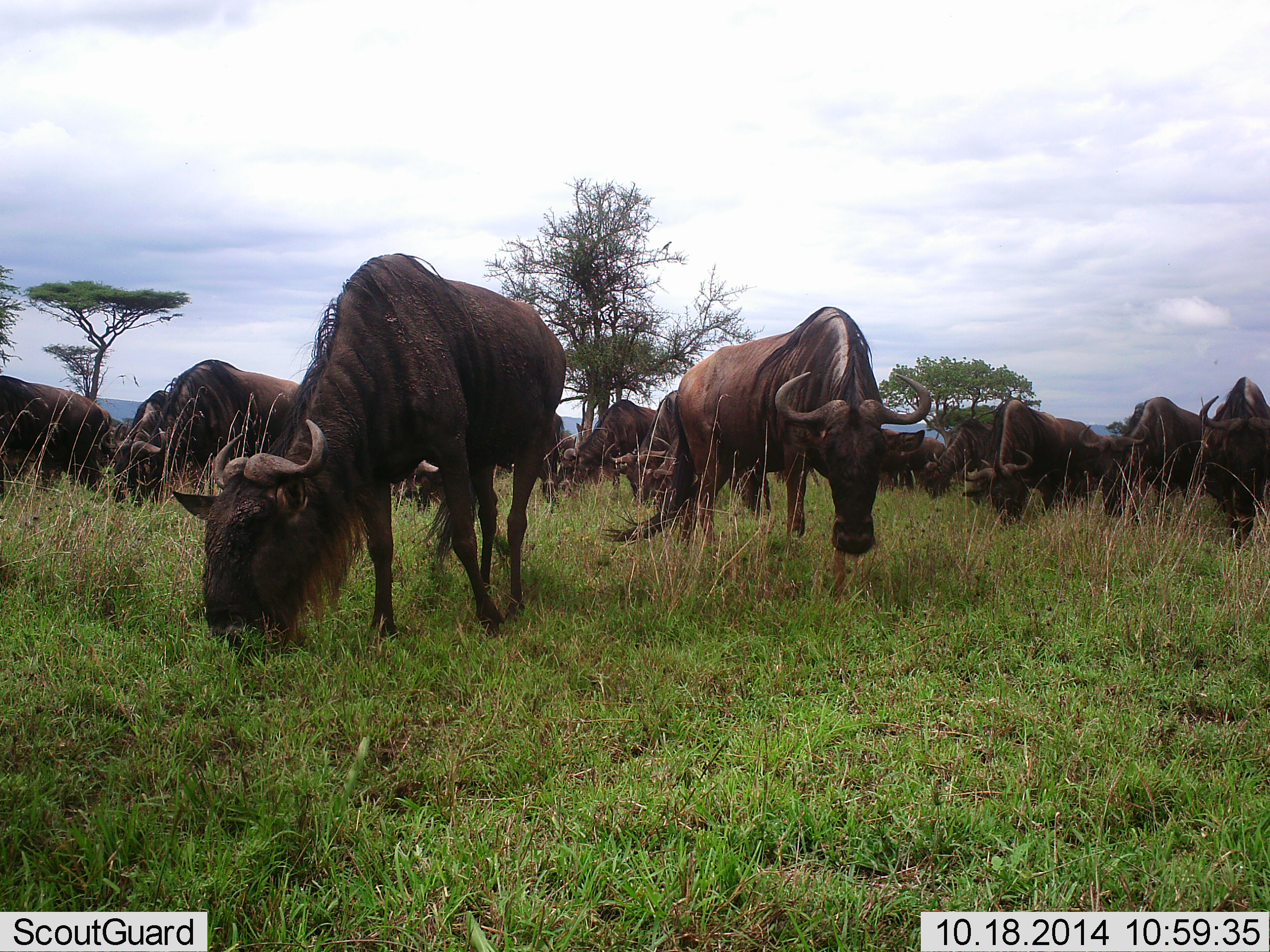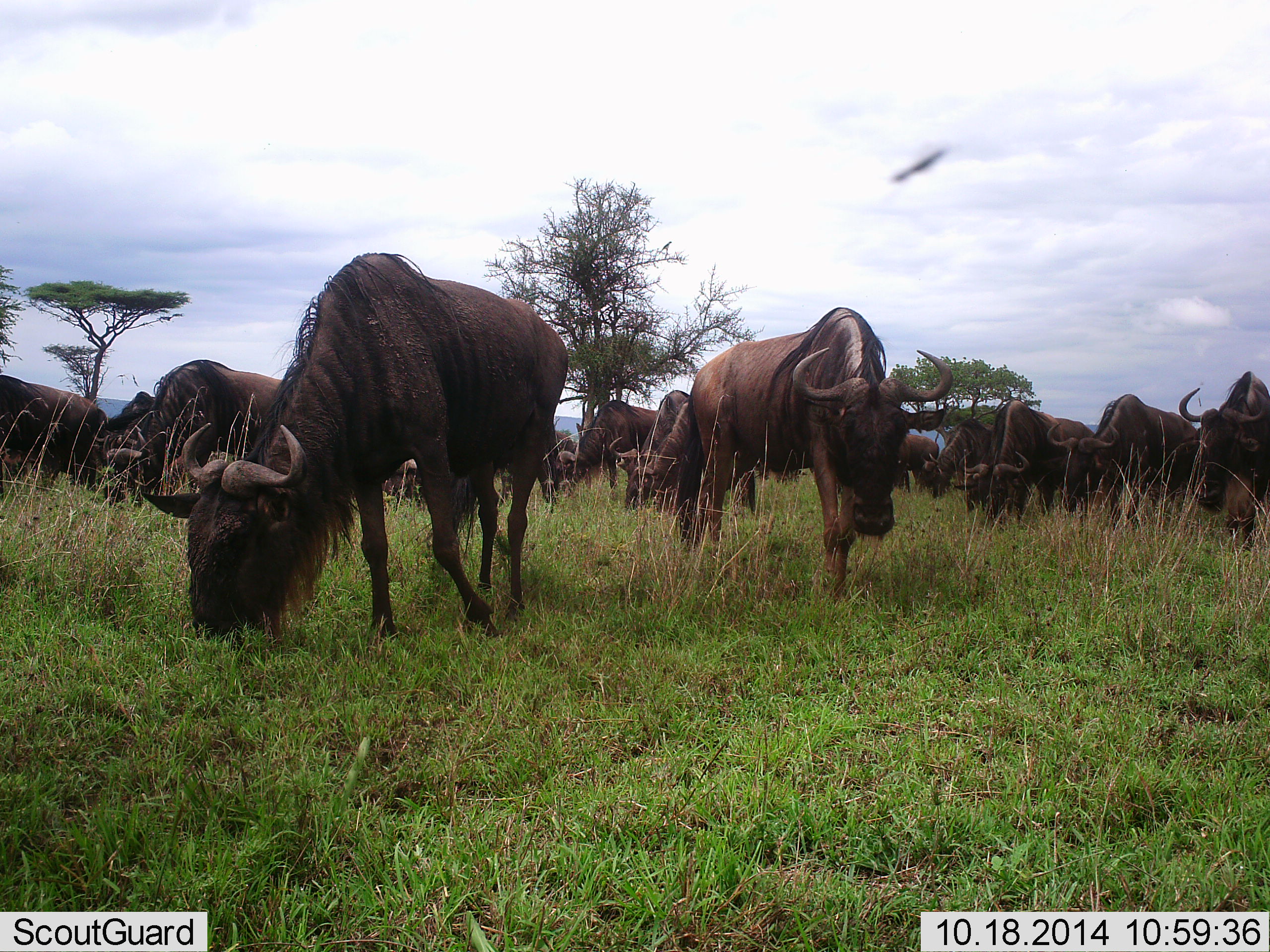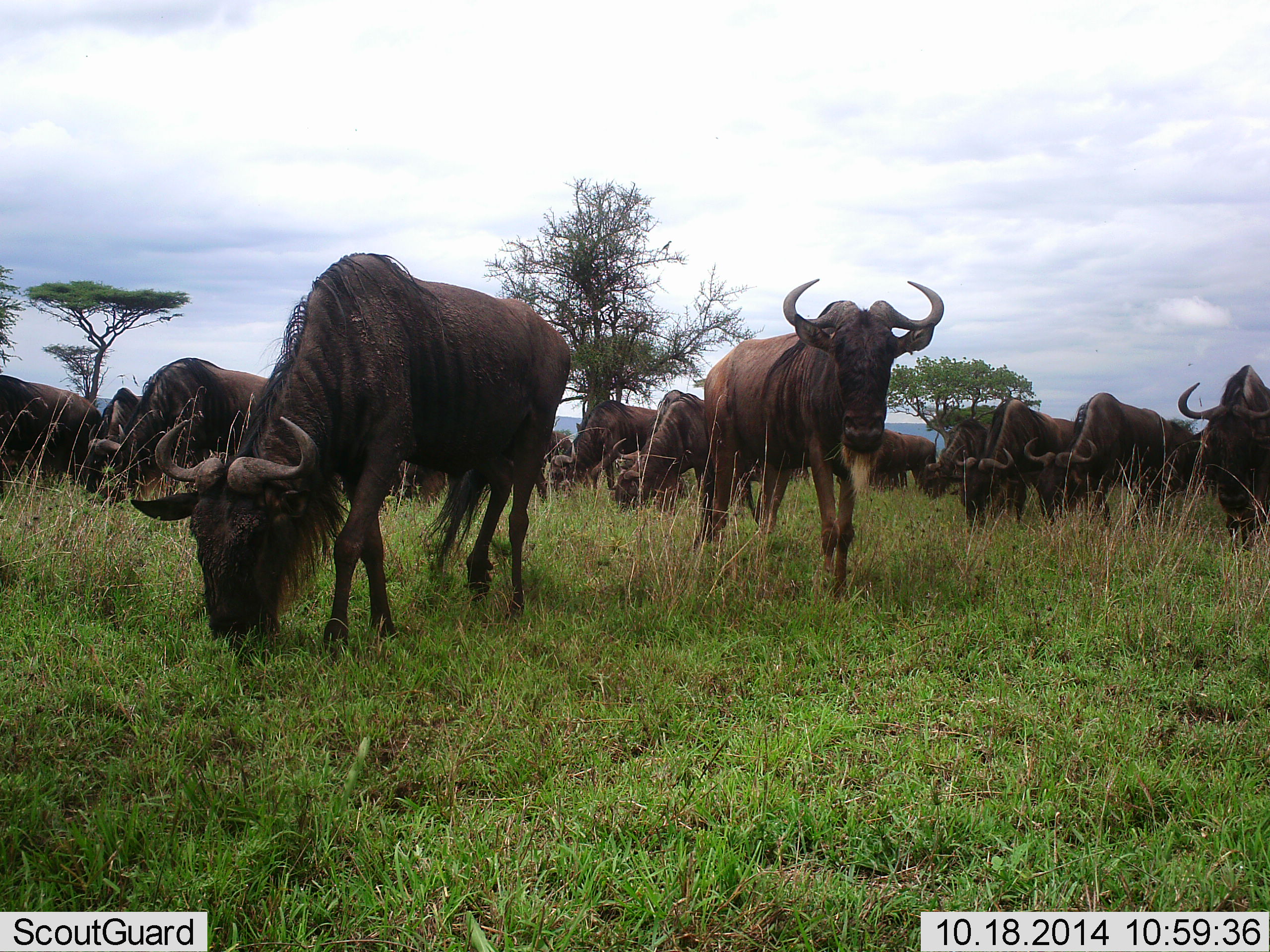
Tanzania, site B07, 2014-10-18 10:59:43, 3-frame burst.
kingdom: Animalia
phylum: Chordata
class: Mammalia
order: Artiodactyla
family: Bovidae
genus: Connochaetes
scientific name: Connochaetes taurinus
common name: blue wildebeest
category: wildebeest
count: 11-50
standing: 40%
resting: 10%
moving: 40%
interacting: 10%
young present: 0%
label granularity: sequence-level